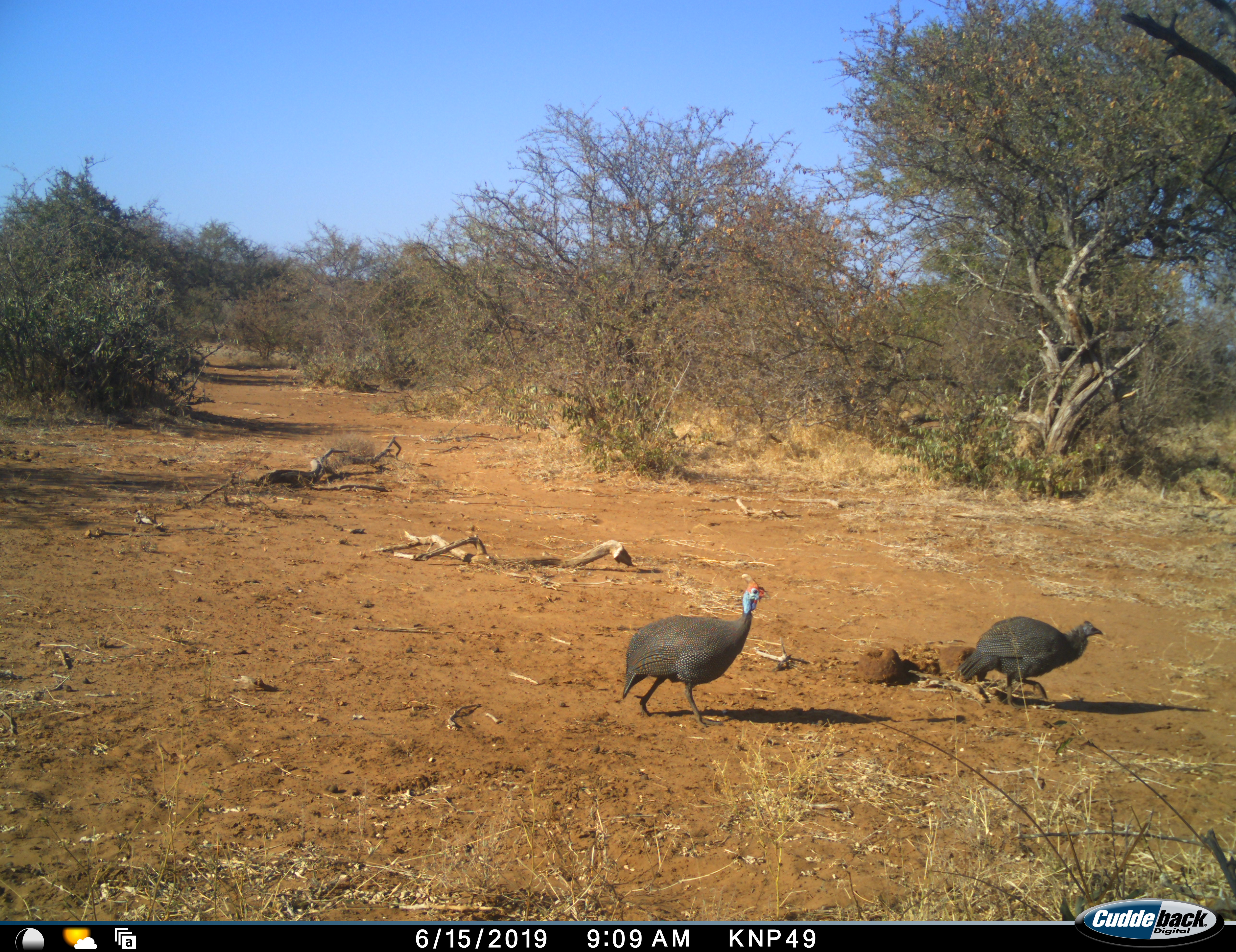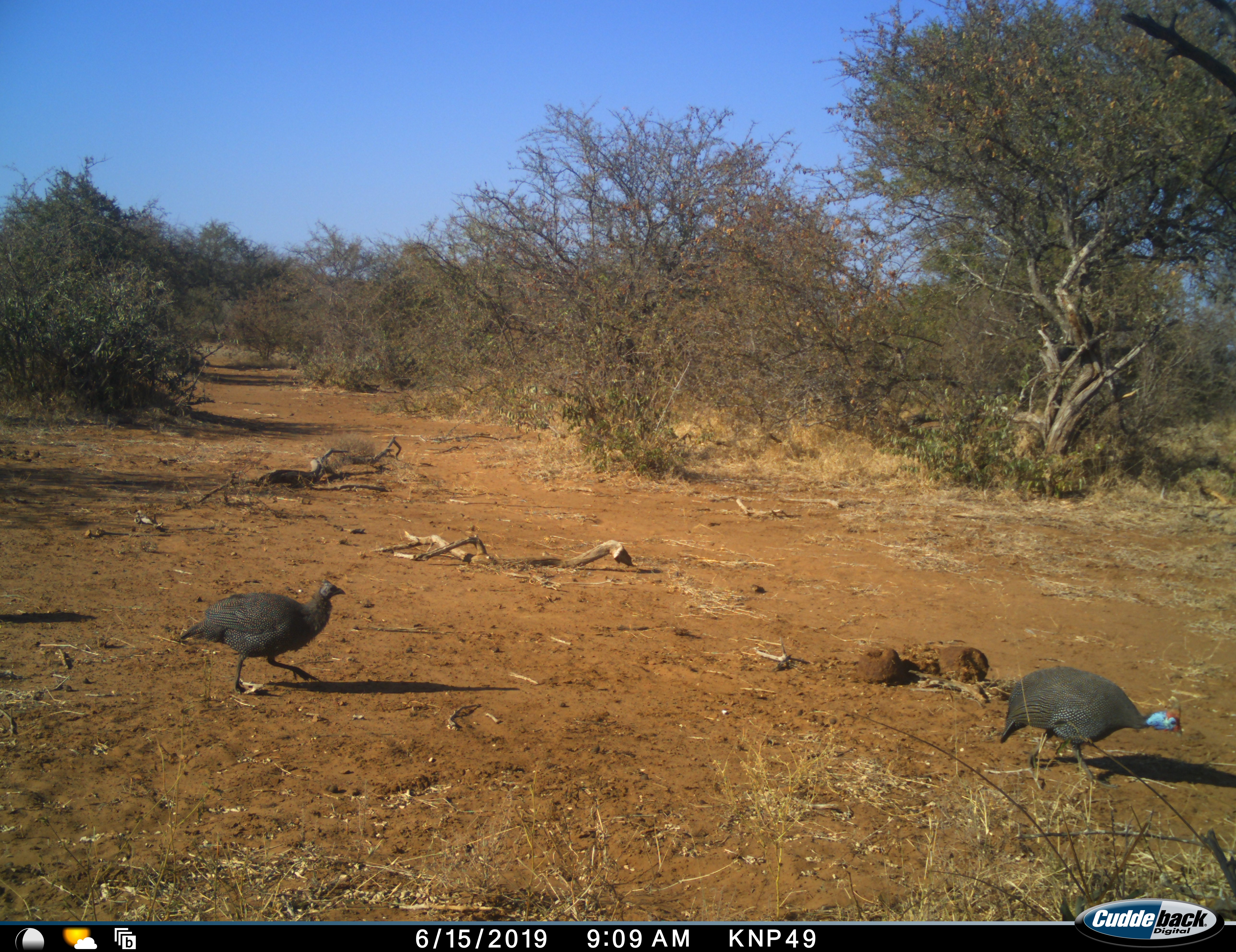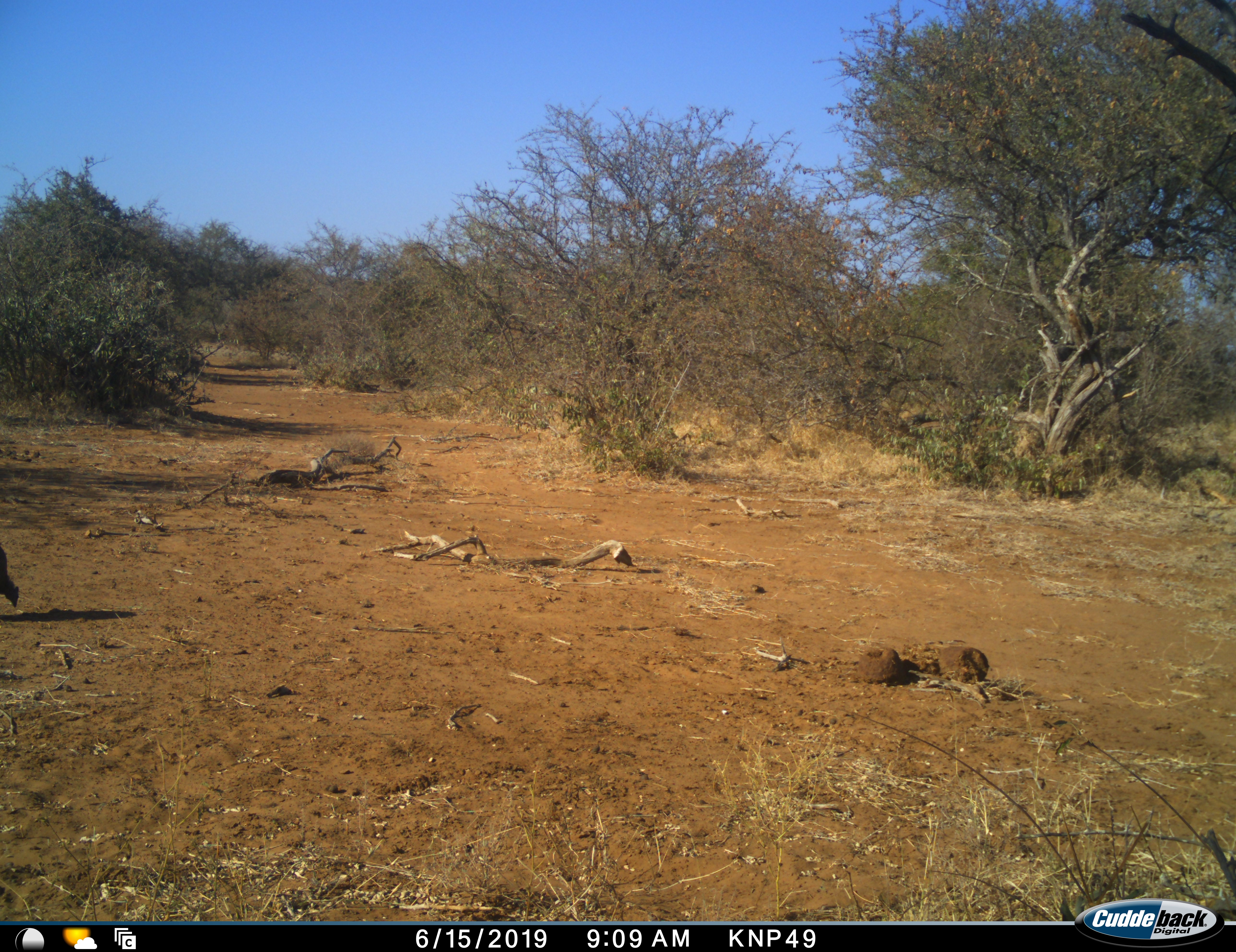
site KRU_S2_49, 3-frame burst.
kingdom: Animalia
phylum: Chordata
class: Aves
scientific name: Aves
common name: bird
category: birdother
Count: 2.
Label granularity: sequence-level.